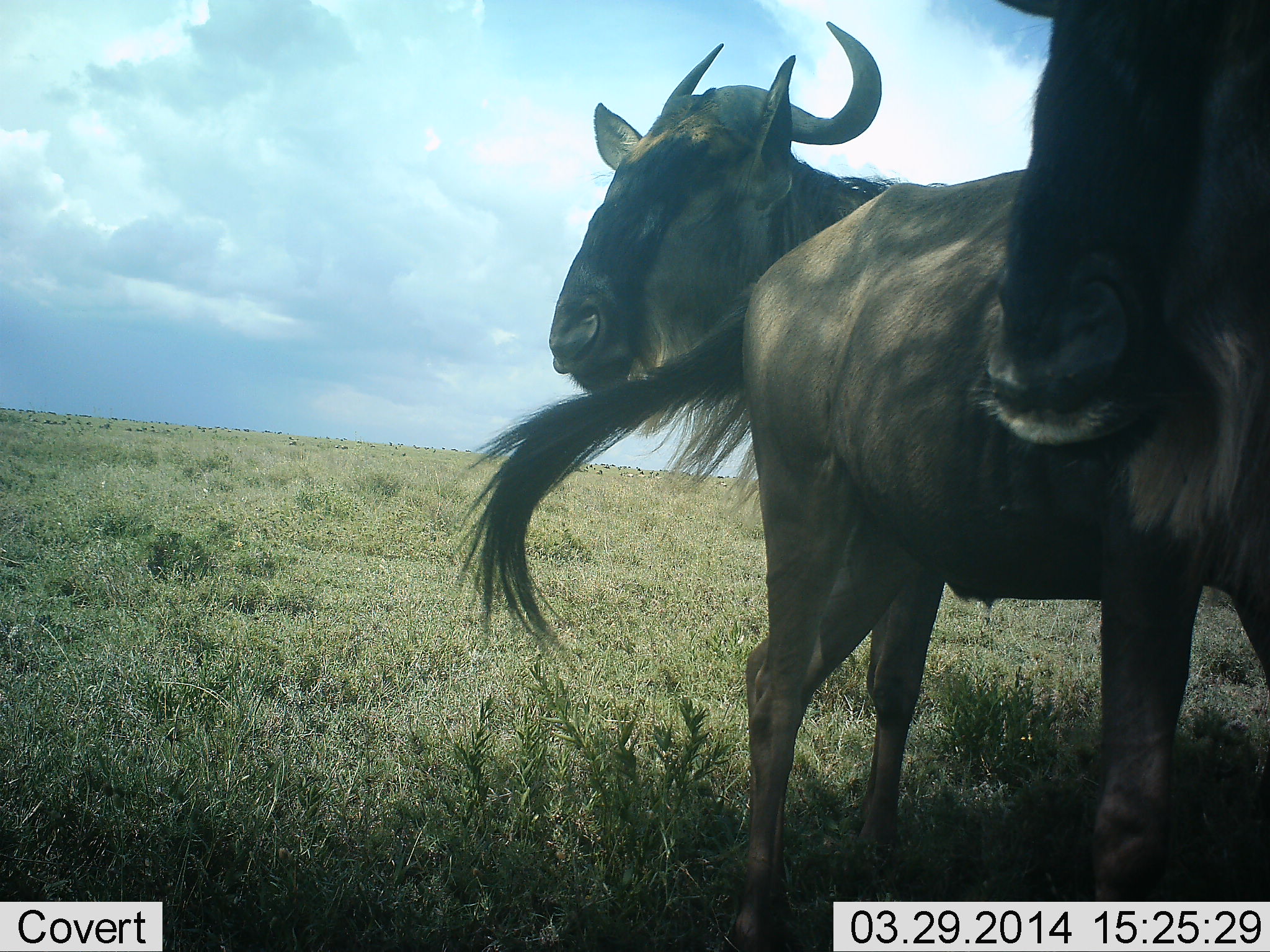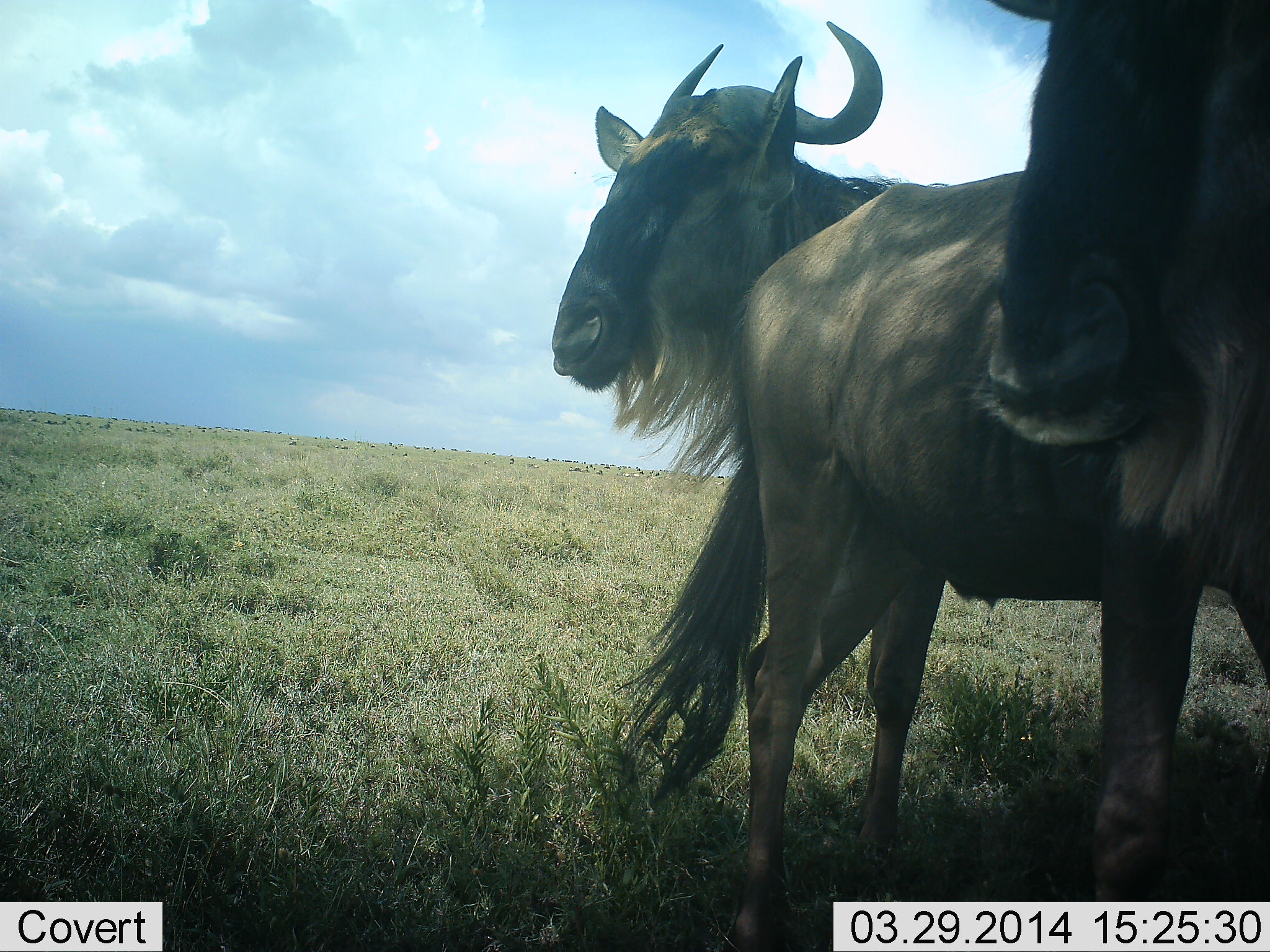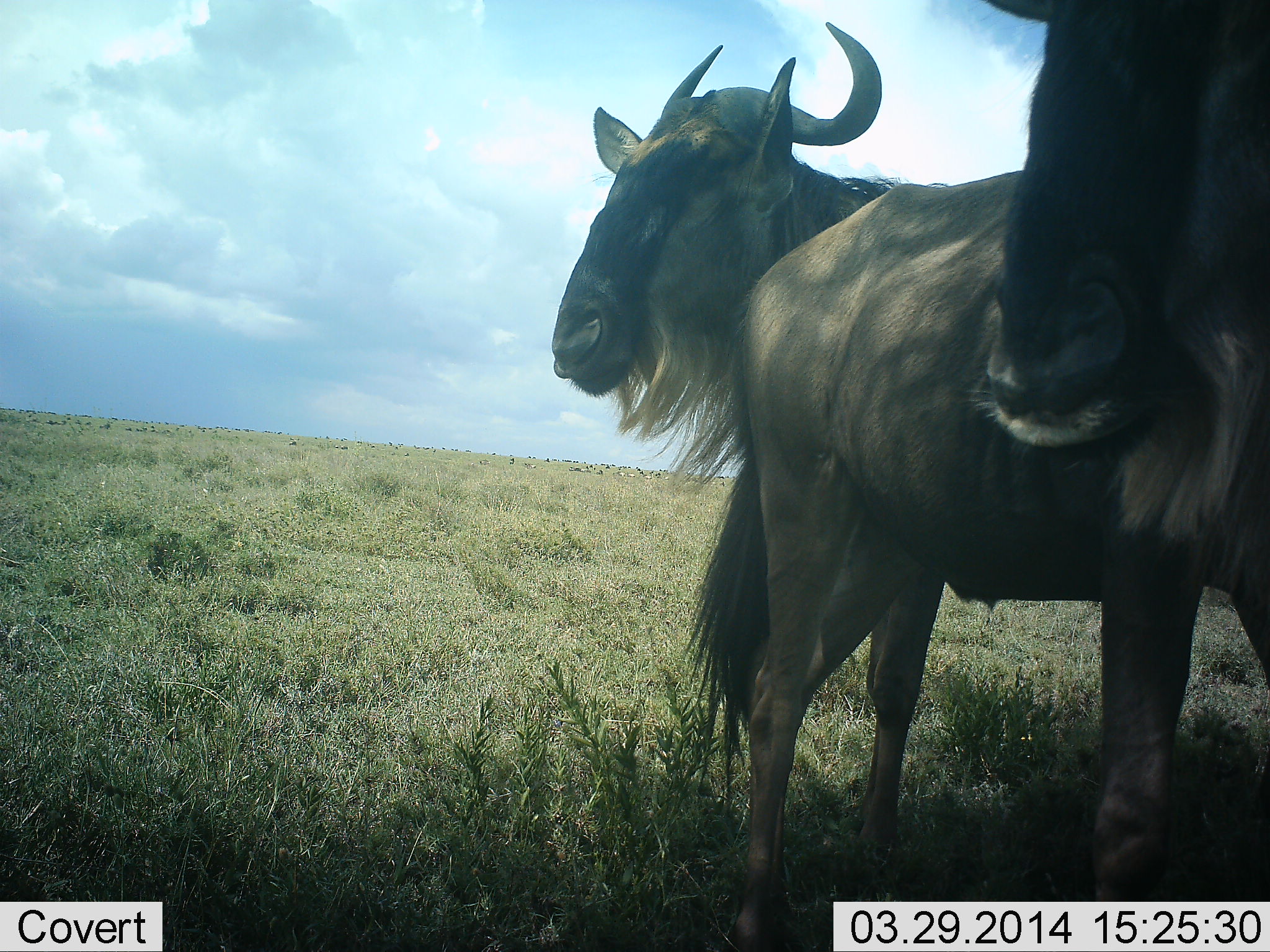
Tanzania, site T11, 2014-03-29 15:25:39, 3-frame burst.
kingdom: Animalia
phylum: Chordata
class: Mammalia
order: Artiodactyla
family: Bovidae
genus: Connochaetes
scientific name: Connochaetes taurinus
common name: blue wildebeest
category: wildebeest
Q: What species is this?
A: Wildebeest (blue wildebeest) (Connochaetes taurinus).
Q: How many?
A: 2.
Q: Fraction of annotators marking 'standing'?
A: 100%.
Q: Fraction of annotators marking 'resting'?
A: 0%.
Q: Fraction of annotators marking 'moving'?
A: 0%.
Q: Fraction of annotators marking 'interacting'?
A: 10%.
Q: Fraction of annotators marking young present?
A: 0%.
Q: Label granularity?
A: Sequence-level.